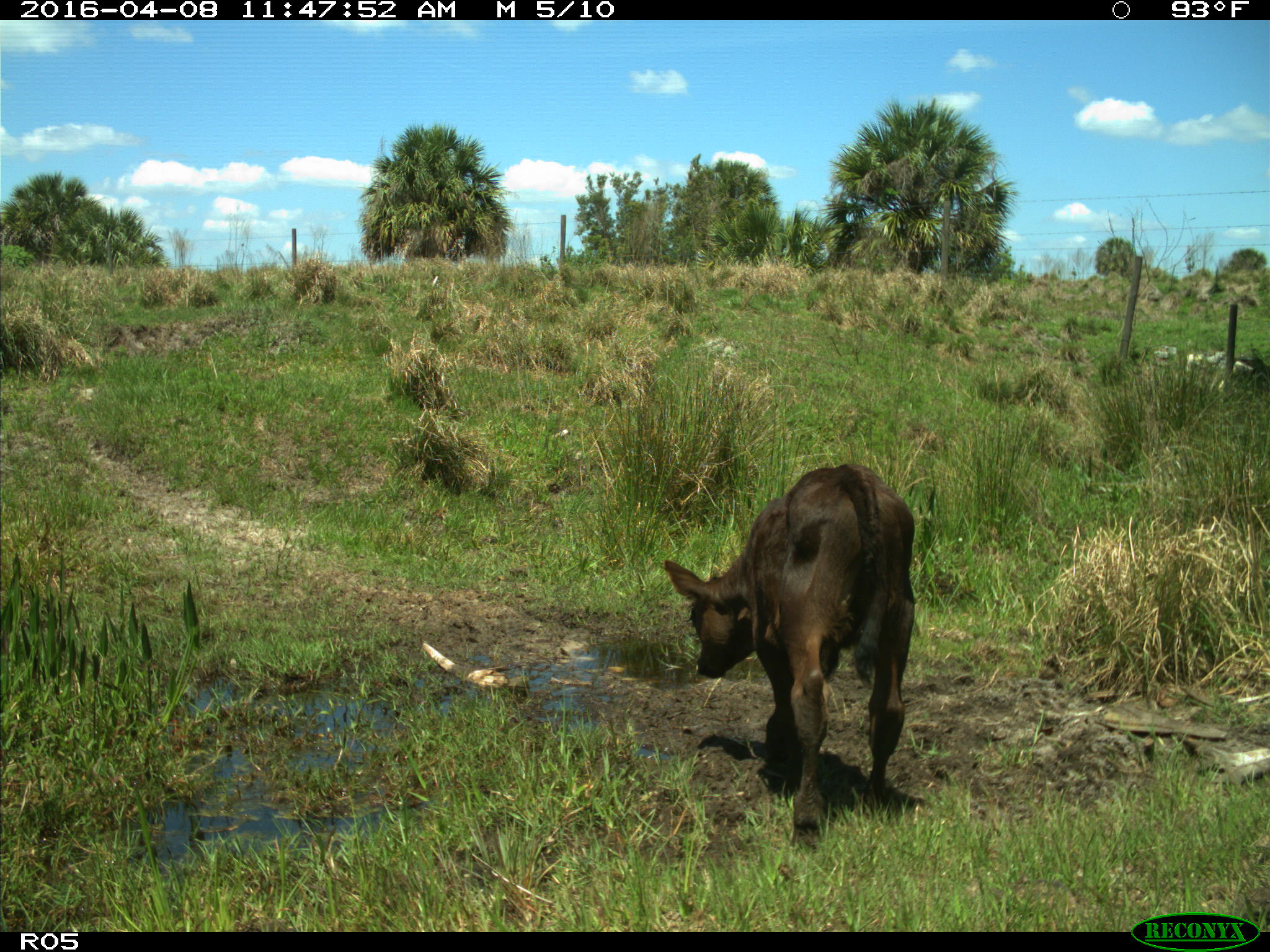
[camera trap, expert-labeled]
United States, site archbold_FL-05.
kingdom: Animalia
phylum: Chordata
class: Mammalia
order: Artiodactyla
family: Bovidae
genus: Bos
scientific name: Bos taurus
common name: domestic cow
Bos taurus (domestic cow).